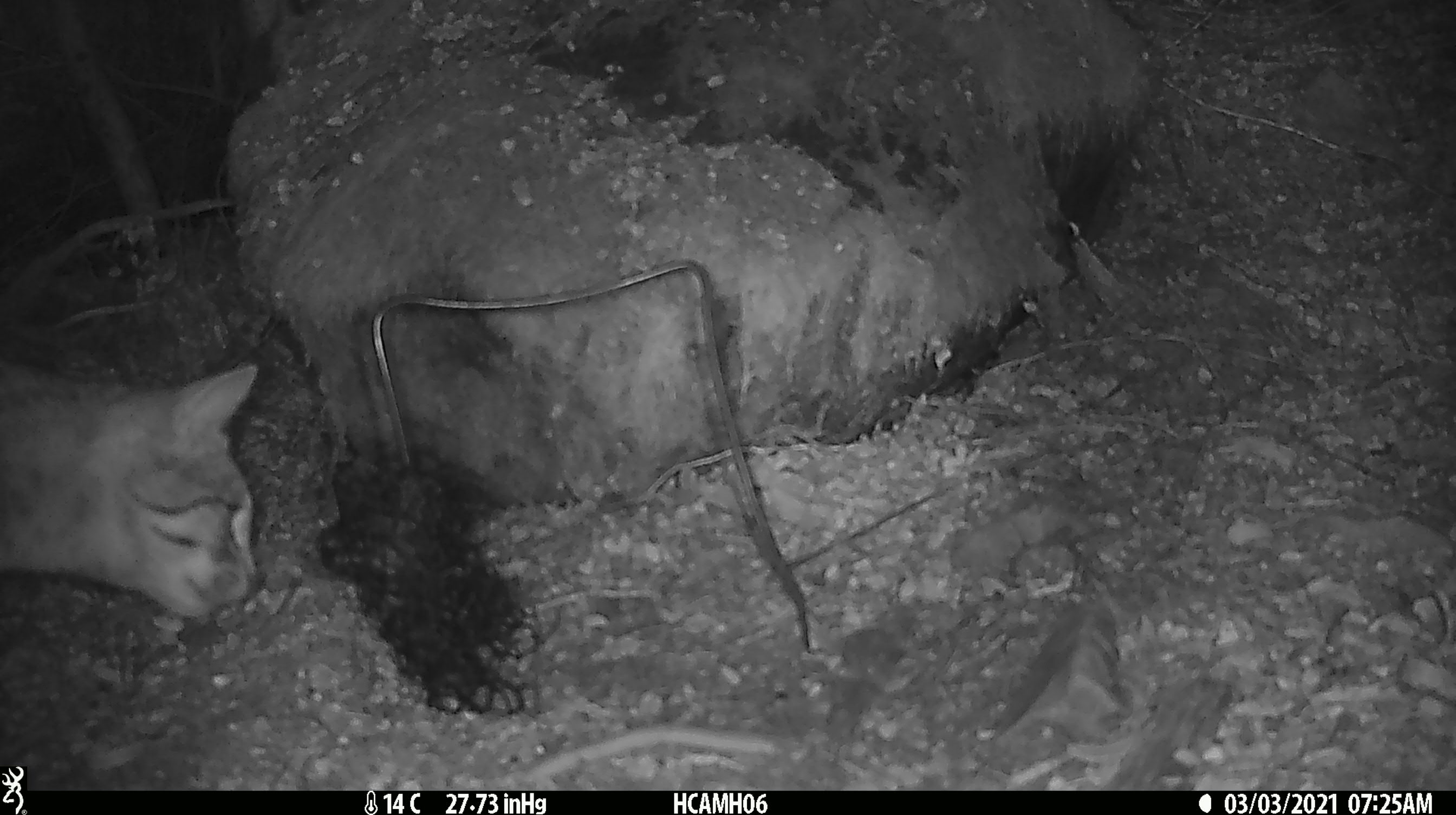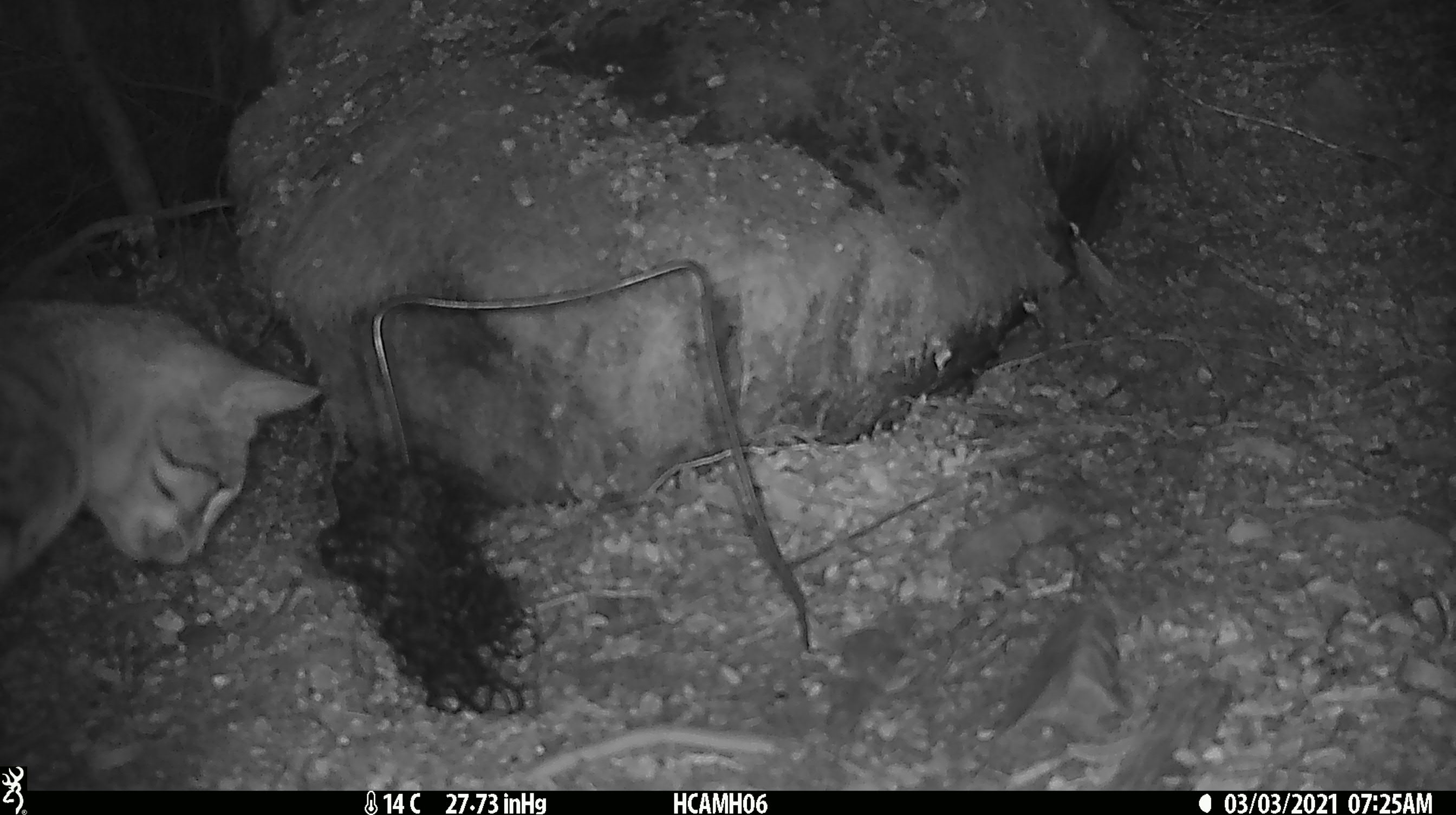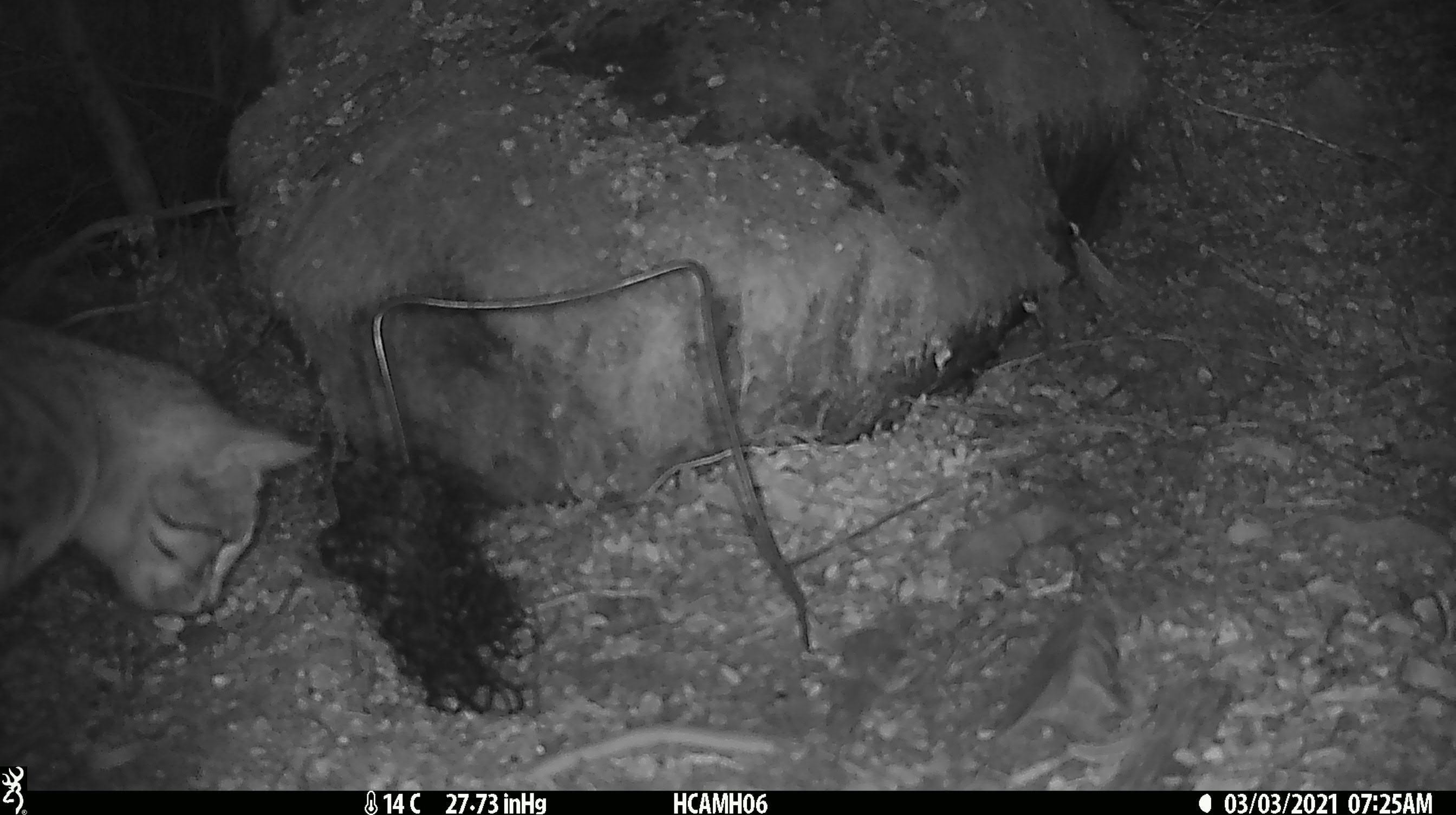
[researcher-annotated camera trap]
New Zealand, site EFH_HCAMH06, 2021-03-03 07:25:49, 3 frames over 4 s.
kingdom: Animalia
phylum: Chordata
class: Mammalia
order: Carnivora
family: Felidae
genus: Felis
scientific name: Felis catus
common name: domestic cat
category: cat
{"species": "cat (domestic cat) (Felis catus)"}